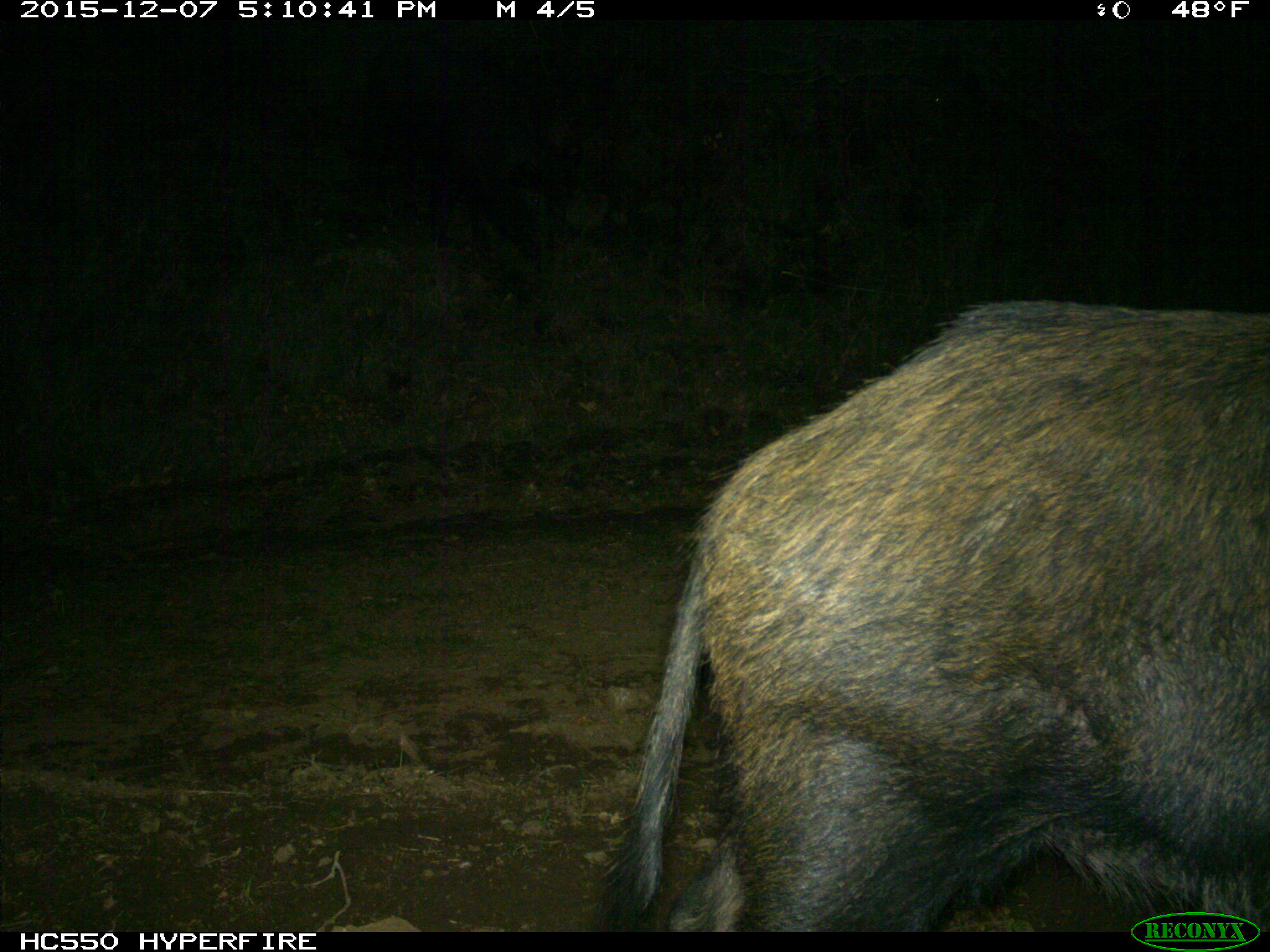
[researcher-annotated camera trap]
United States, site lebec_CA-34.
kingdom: Animalia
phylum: Chordata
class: Mammalia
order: Artiodactyla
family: Suidae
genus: Sus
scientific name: Sus scrofa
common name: wild boar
Sus scrofa (wild boar).